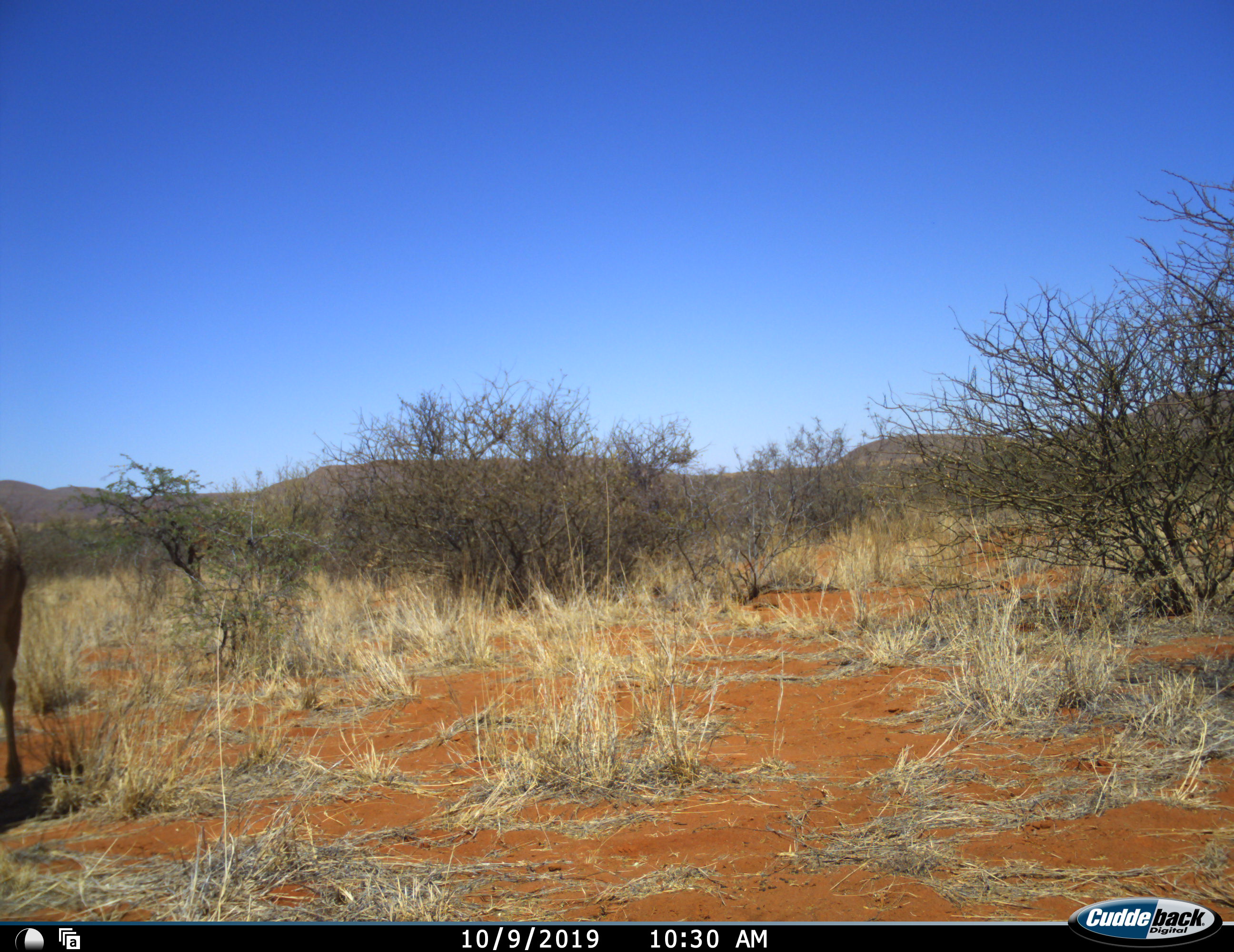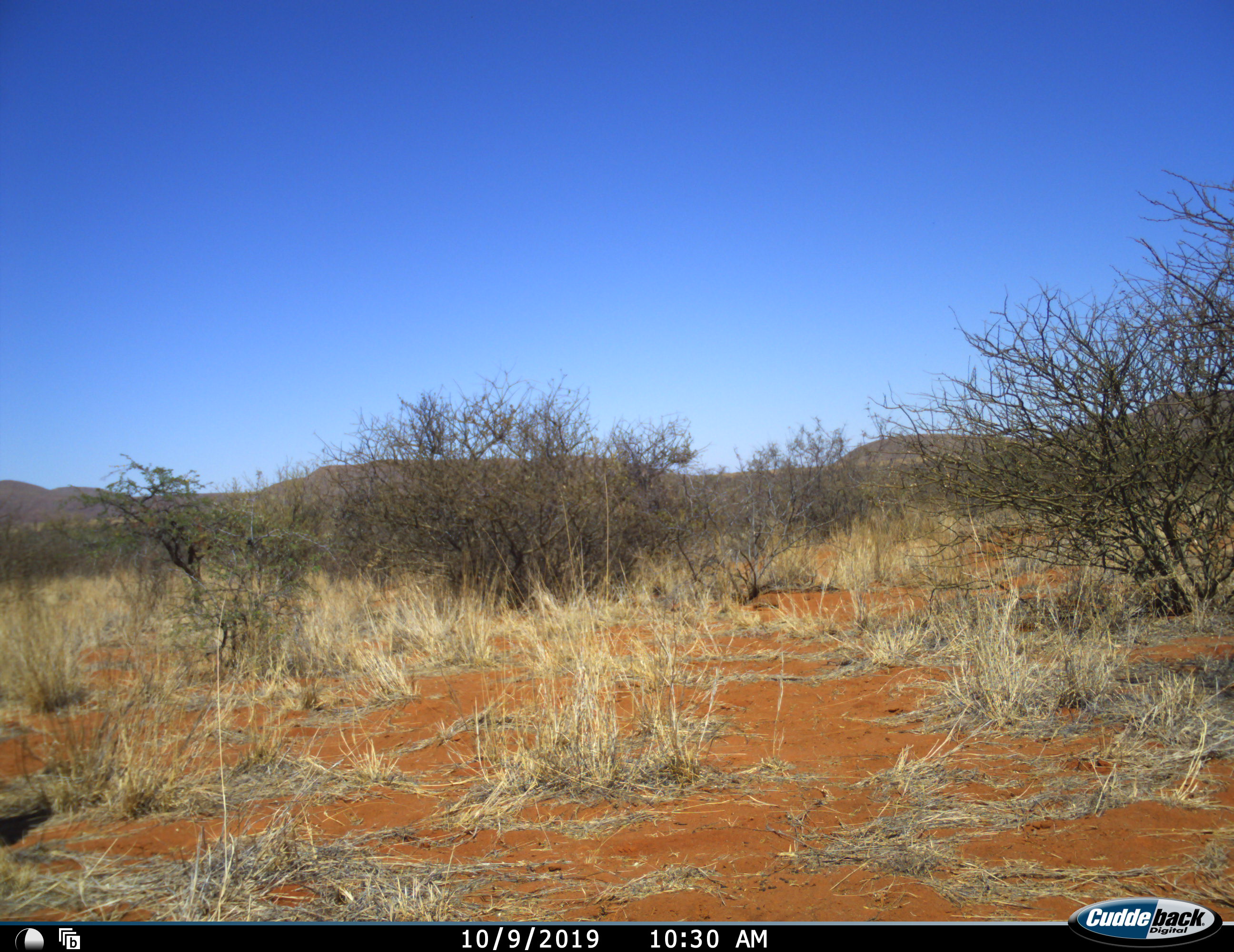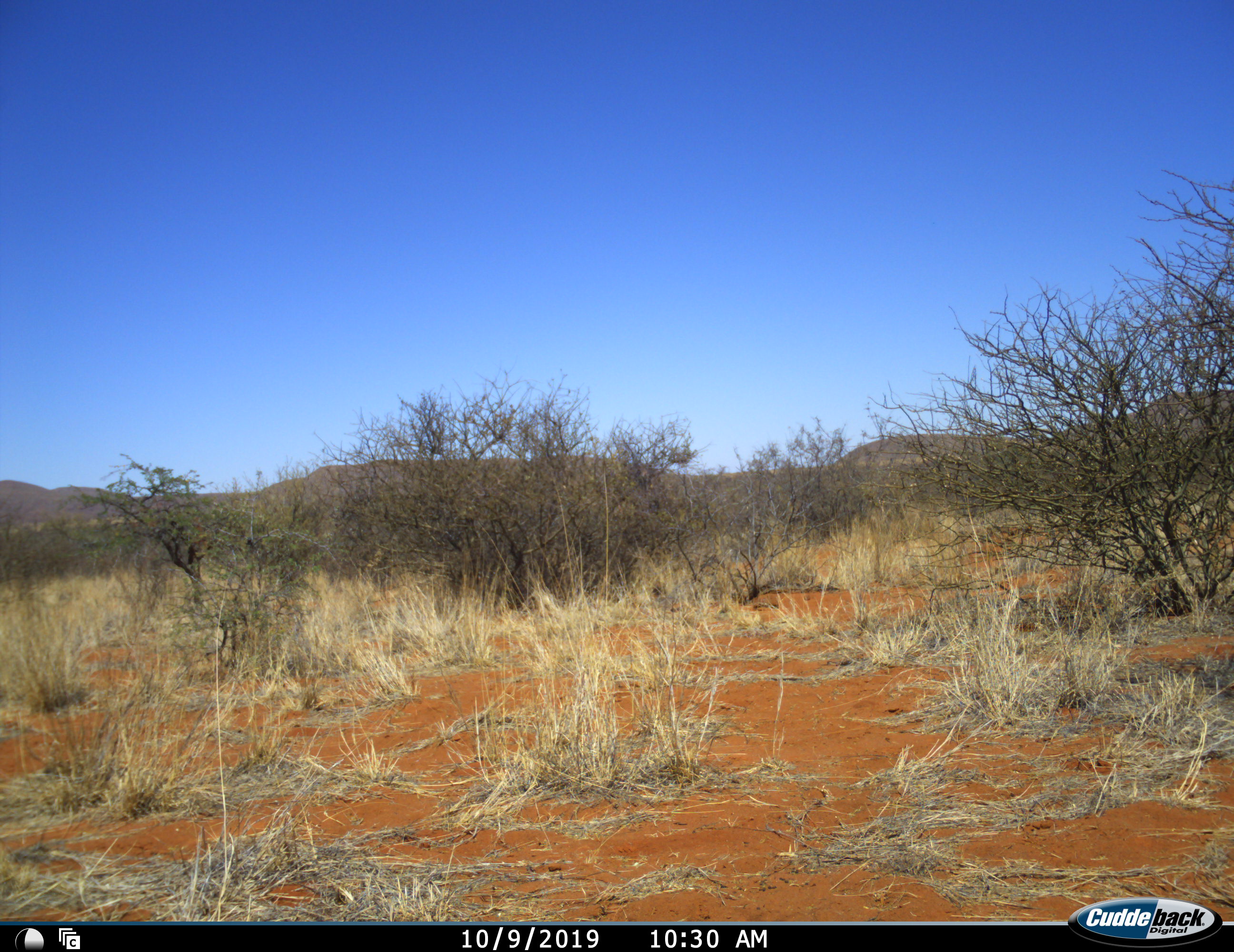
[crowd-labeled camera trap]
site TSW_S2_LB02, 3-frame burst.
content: unidentified animal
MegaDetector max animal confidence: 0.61